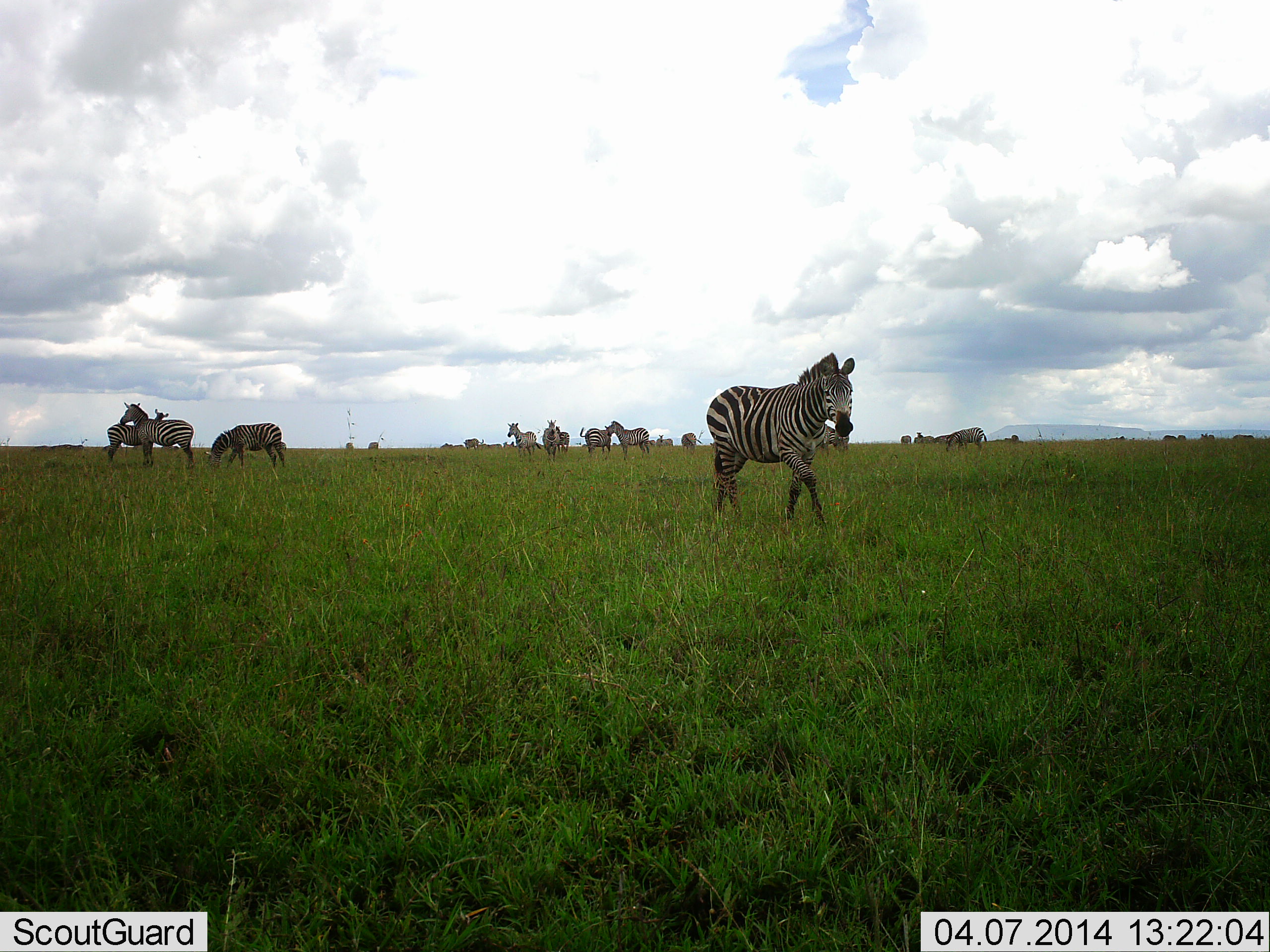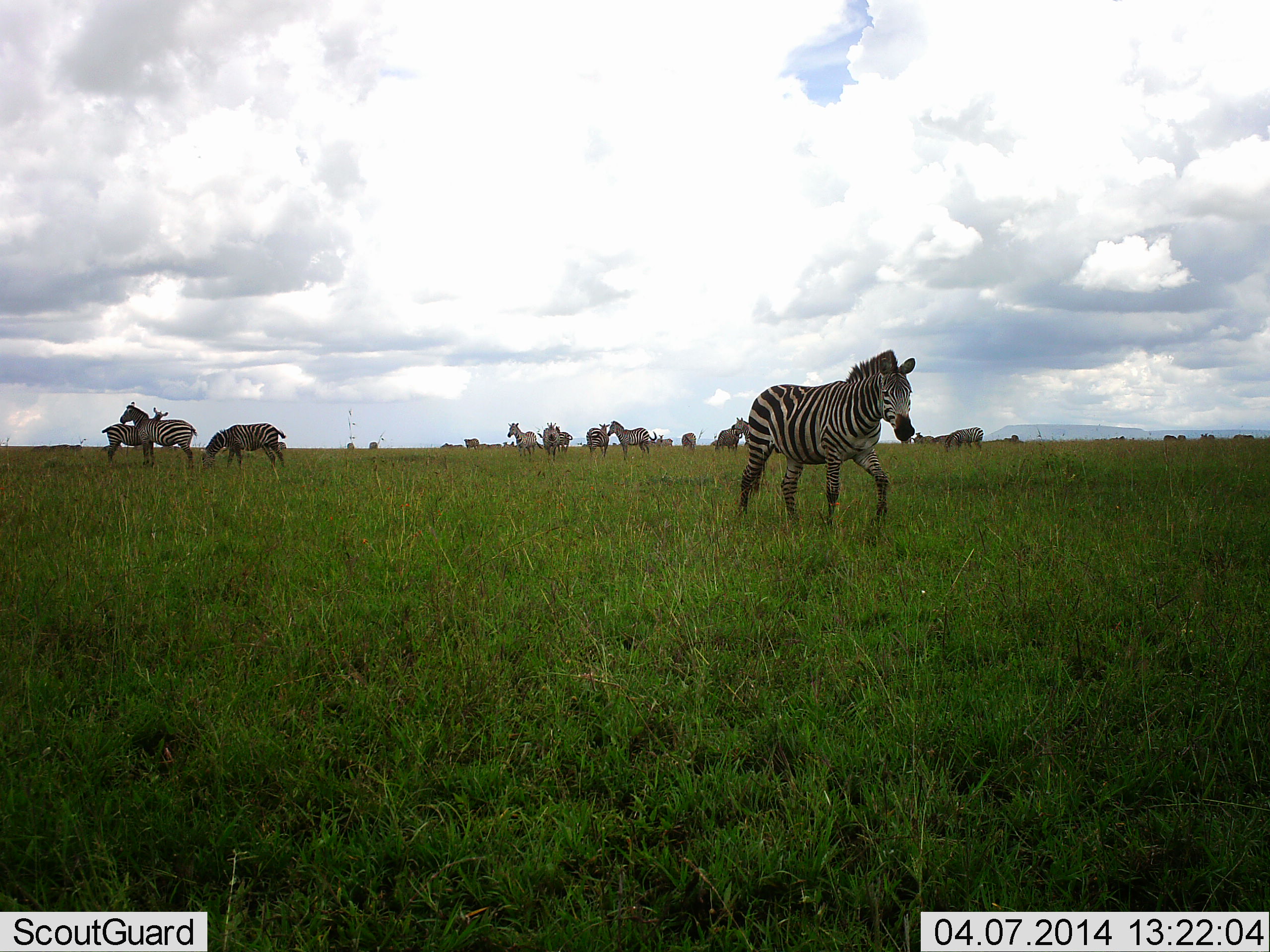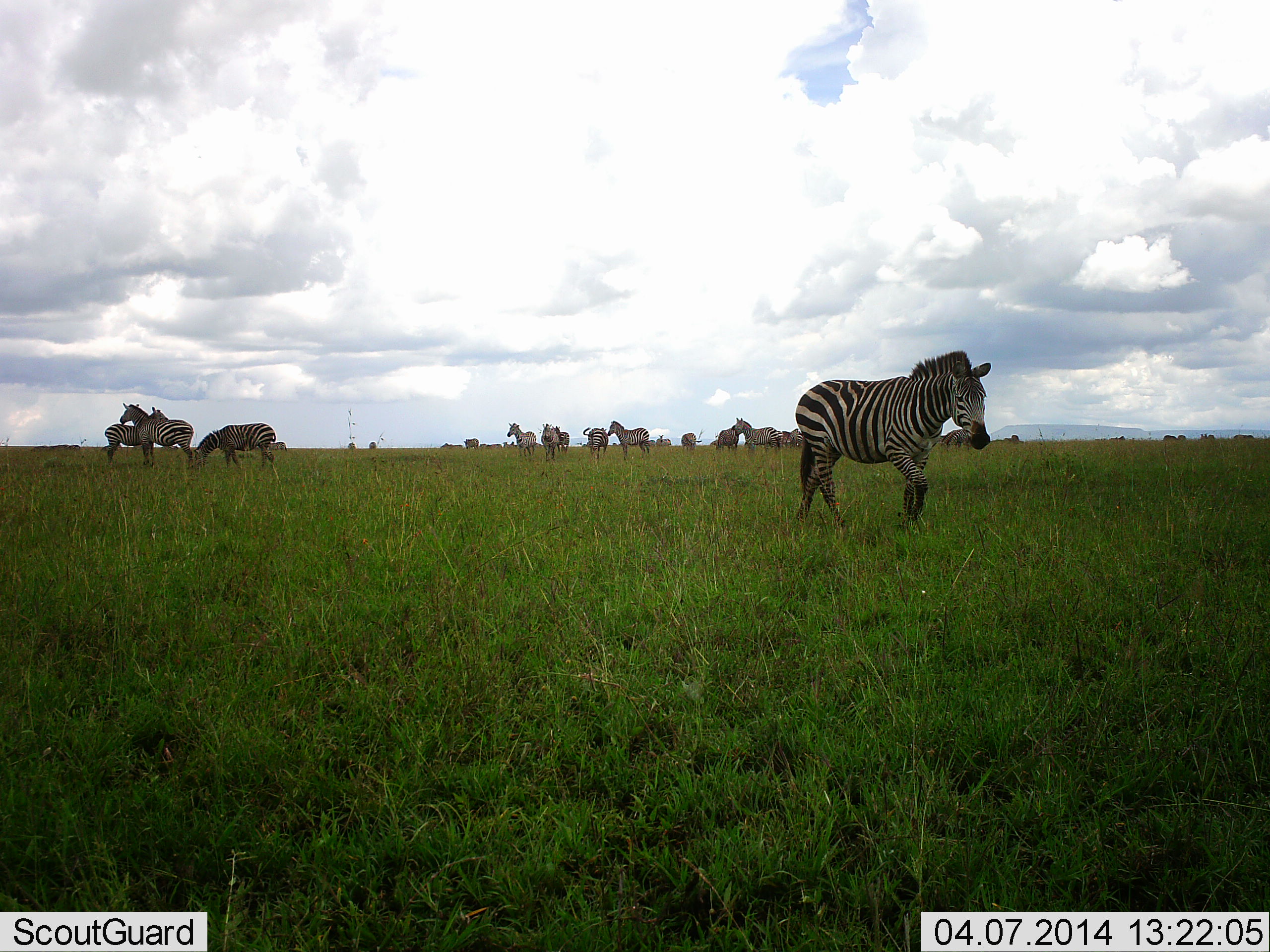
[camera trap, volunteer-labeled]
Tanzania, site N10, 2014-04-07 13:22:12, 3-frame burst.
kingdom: Animalia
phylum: Chordata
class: Mammalia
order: Perissodactyla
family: Equidae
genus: Equus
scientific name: Equus quagga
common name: plains zebra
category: zebra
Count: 11-50.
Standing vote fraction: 80%.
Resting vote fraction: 0%.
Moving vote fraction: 80%.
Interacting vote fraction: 20%.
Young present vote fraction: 10%.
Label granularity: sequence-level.